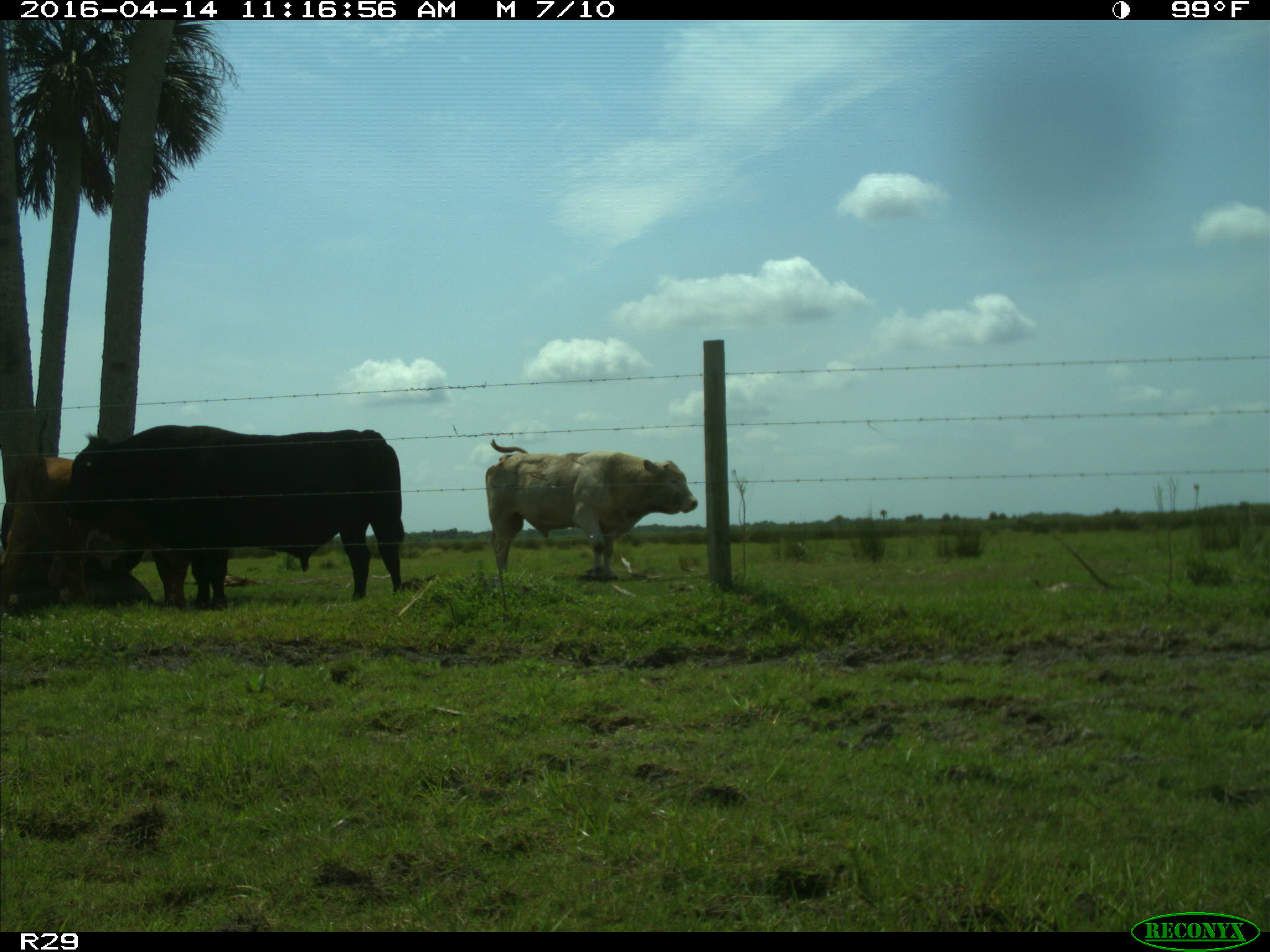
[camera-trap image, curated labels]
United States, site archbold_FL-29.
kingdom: Animalia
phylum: Chordata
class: Mammalia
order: Artiodactyla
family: Bovidae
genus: Bos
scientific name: Bos taurus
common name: domestic cow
Bos taurus (domestic cow).